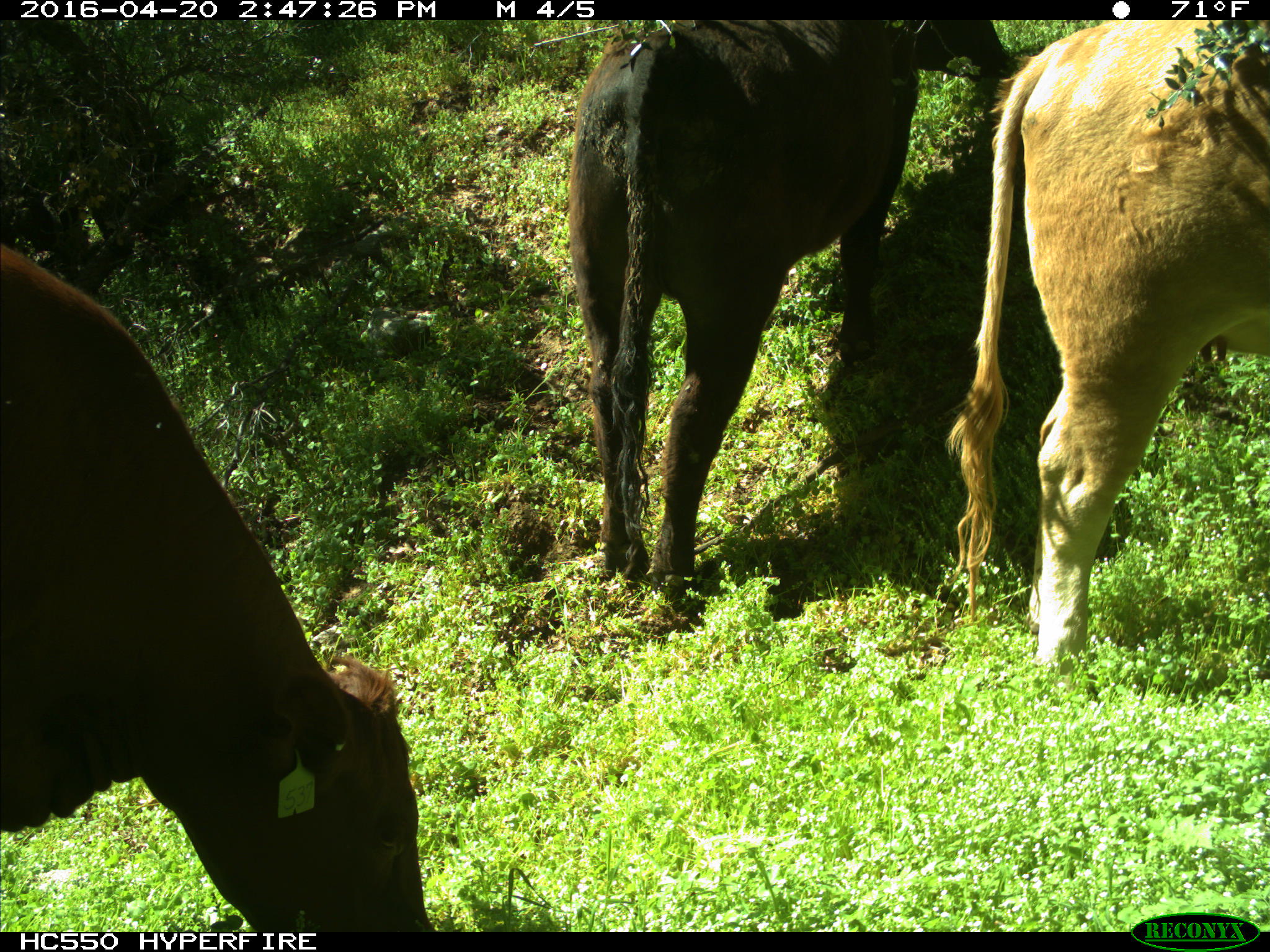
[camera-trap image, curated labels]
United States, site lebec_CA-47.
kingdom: Animalia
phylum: Chordata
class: Mammalia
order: Artiodactyla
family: Bovidae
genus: Bos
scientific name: Bos taurus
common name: domestic cow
Bos taurus (domestic cow).